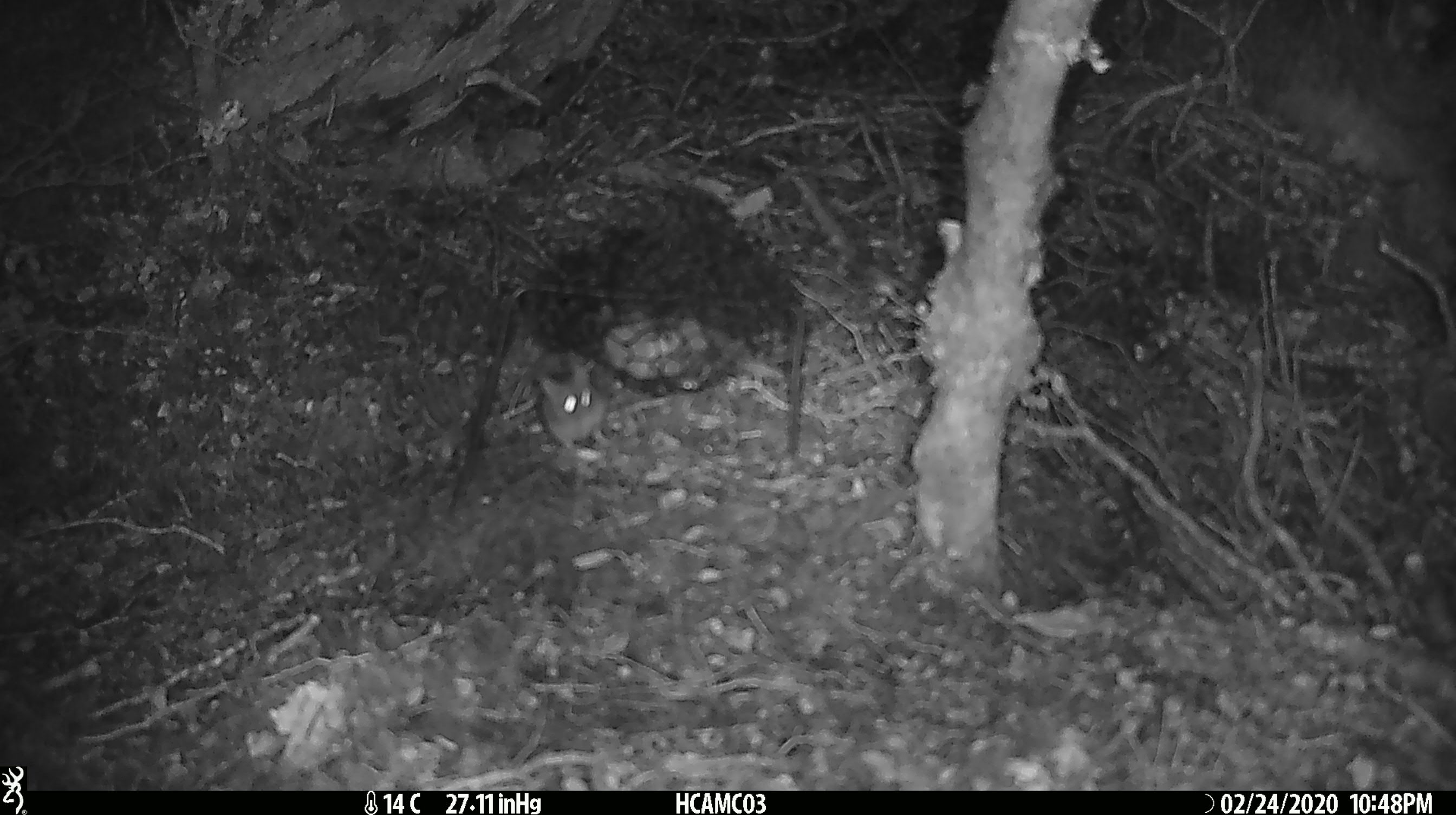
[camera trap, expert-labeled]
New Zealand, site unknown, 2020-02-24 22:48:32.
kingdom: Animalia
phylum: Chordata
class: Mammalia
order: Rodentia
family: Muridae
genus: Mus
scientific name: Mus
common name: mouse